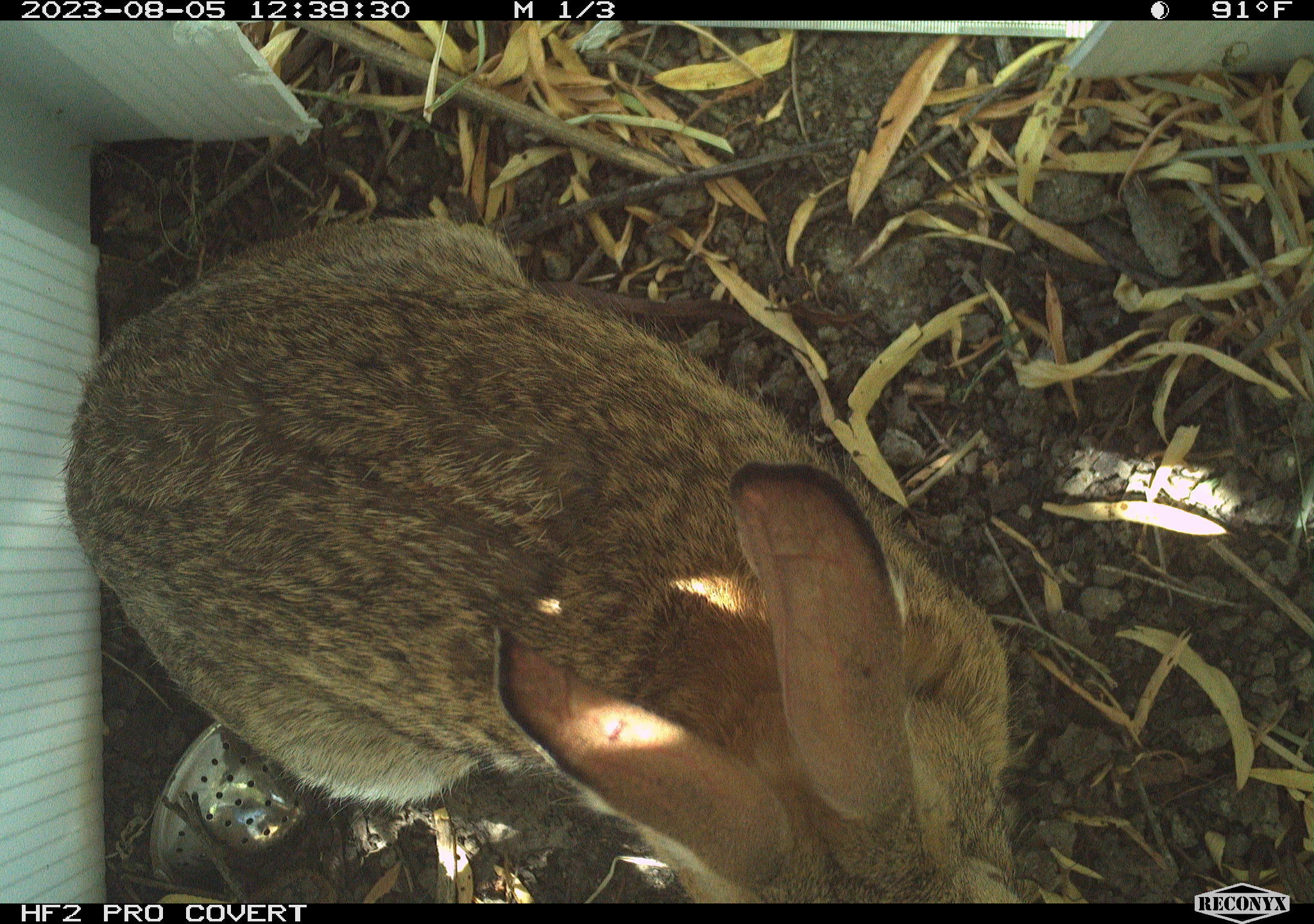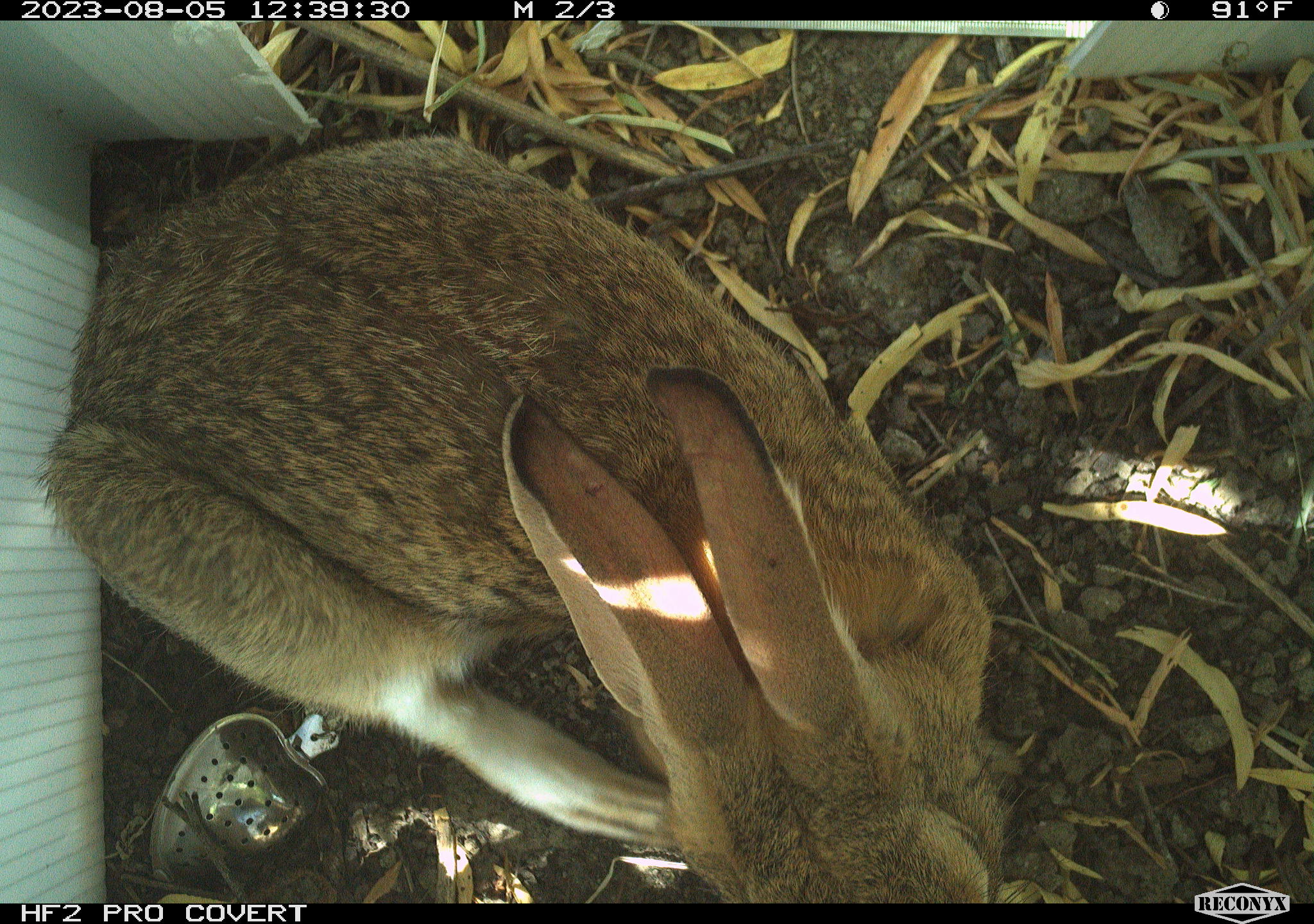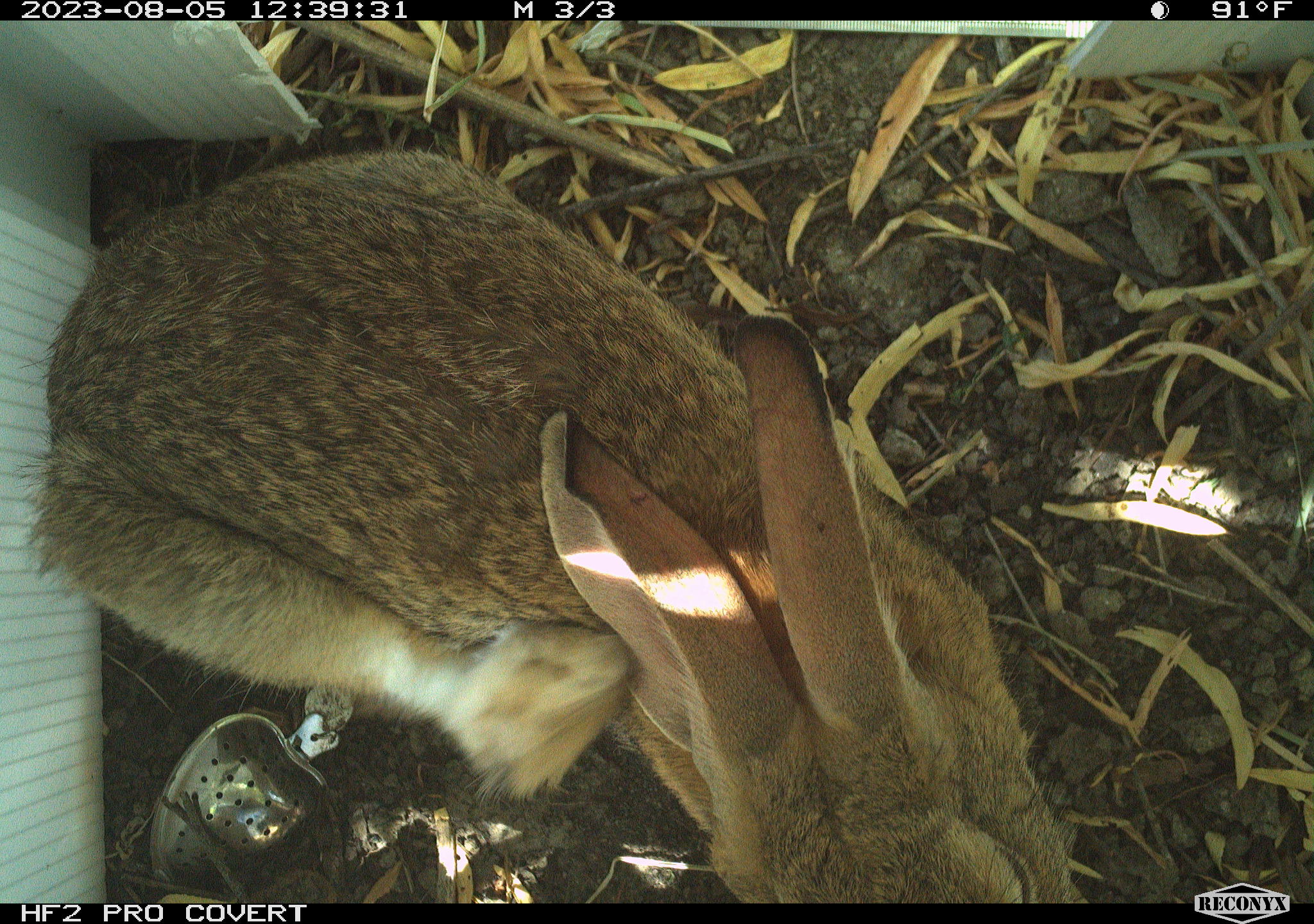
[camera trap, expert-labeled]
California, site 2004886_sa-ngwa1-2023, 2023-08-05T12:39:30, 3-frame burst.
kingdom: Animalia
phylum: Chordata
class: Mammalia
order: Lagomorpha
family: Leporidae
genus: Sylvilagus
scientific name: Sylvilagus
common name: cottontail rabbits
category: sylvilagus species